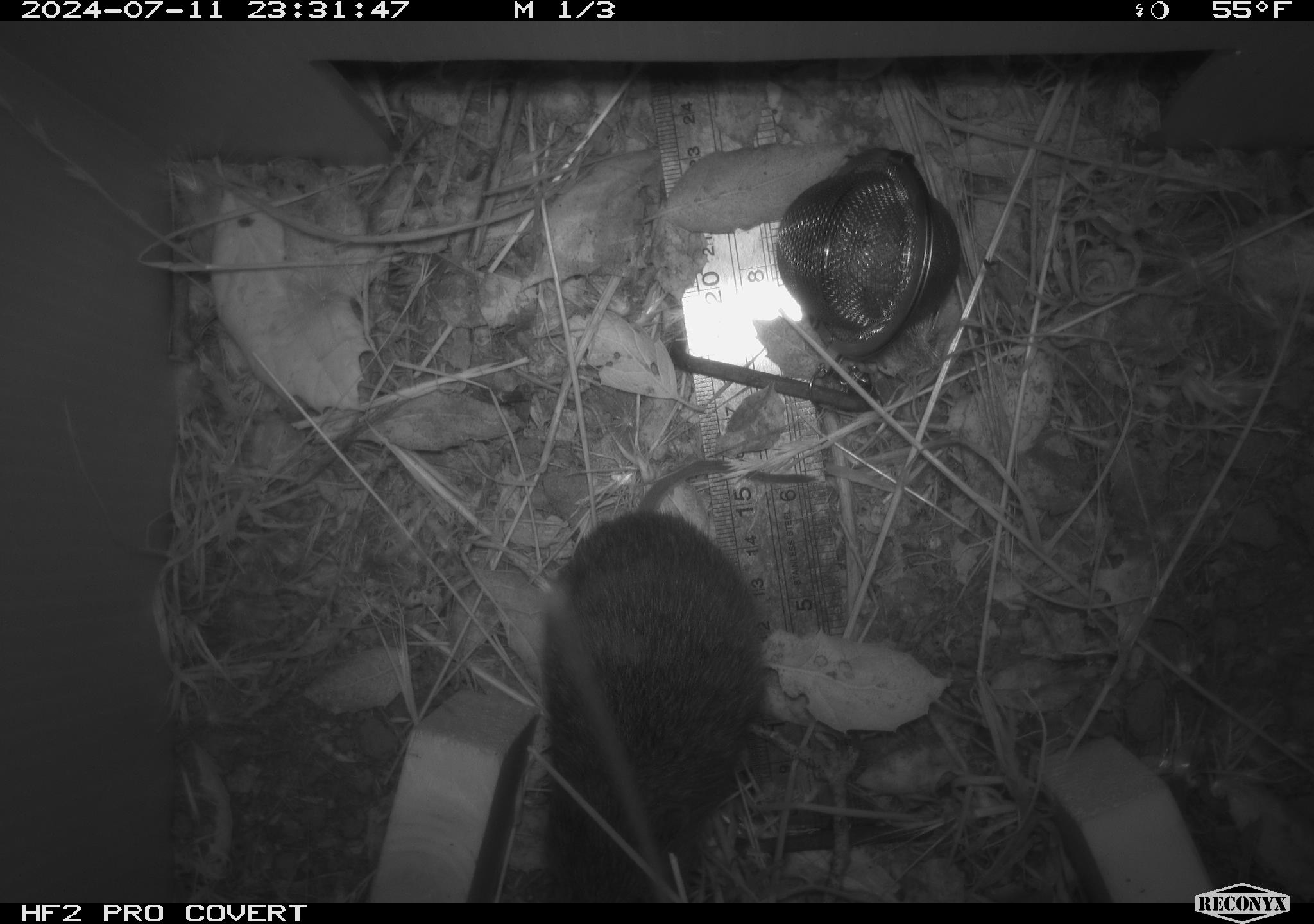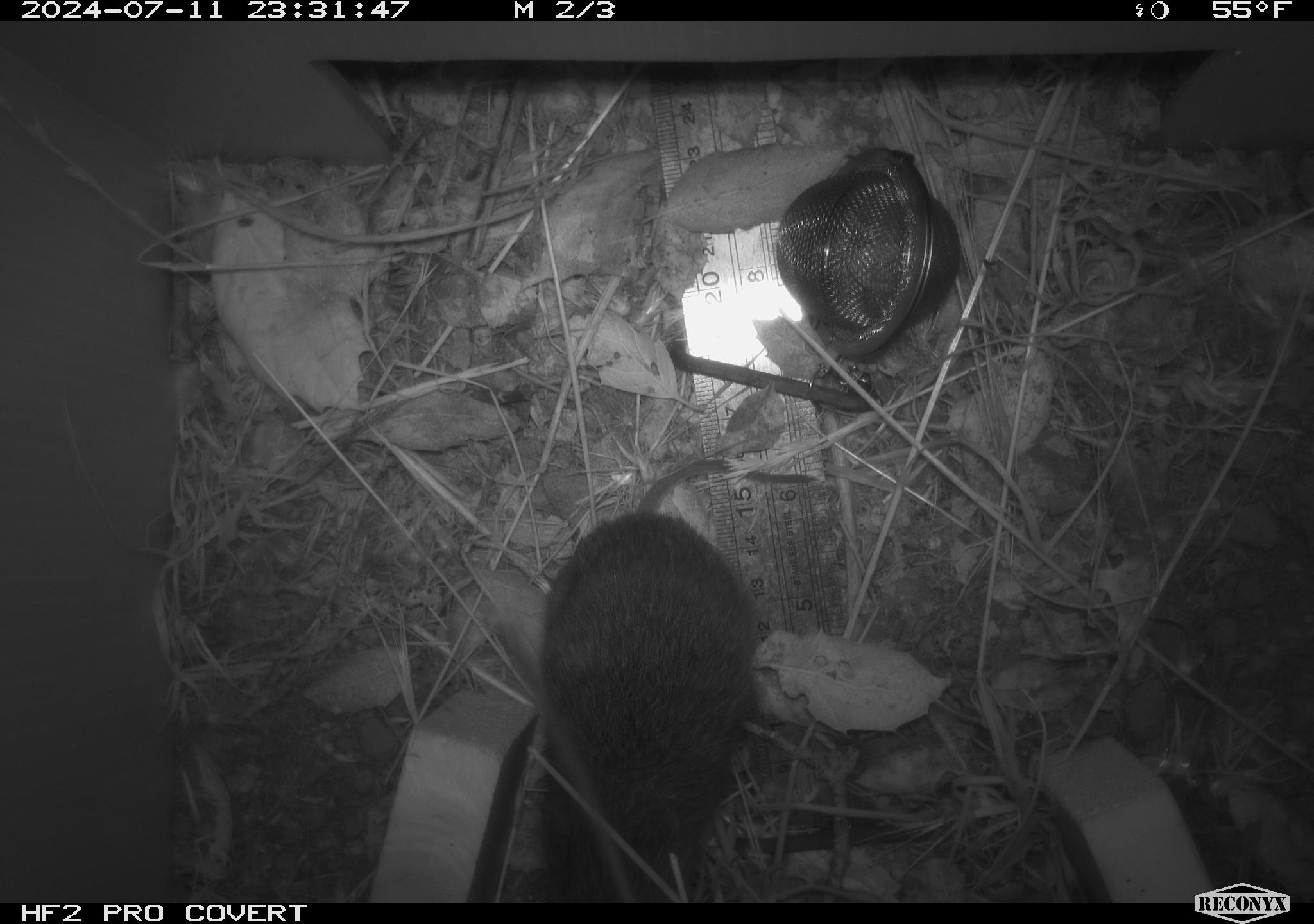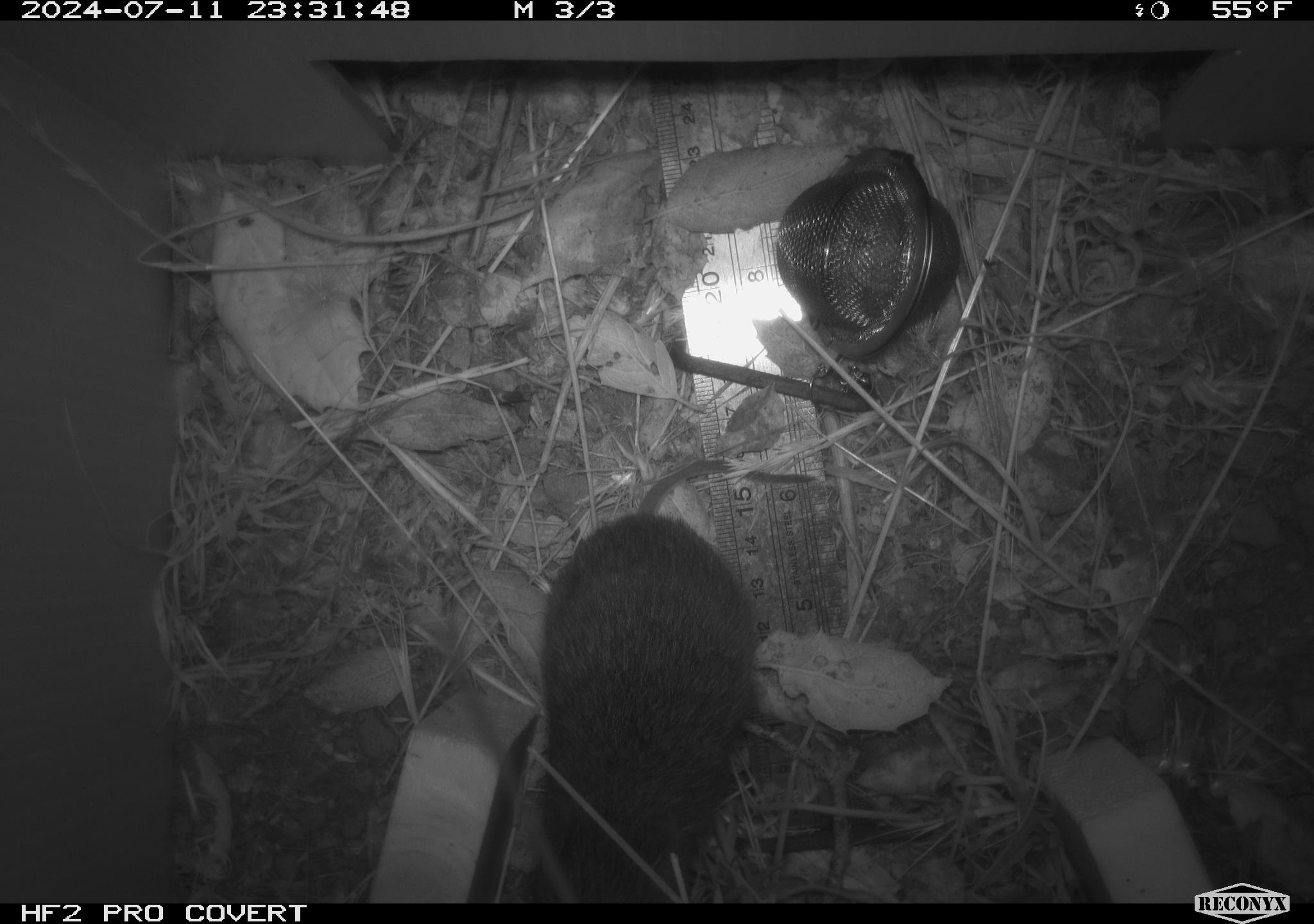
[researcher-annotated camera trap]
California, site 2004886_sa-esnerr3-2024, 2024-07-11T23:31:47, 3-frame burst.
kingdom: Animalia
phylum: Chordata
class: Mammalia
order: Rodentia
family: Cricetidae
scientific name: Cricetidae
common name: hamsters, voles, lemmings, and allies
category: cricetidae family